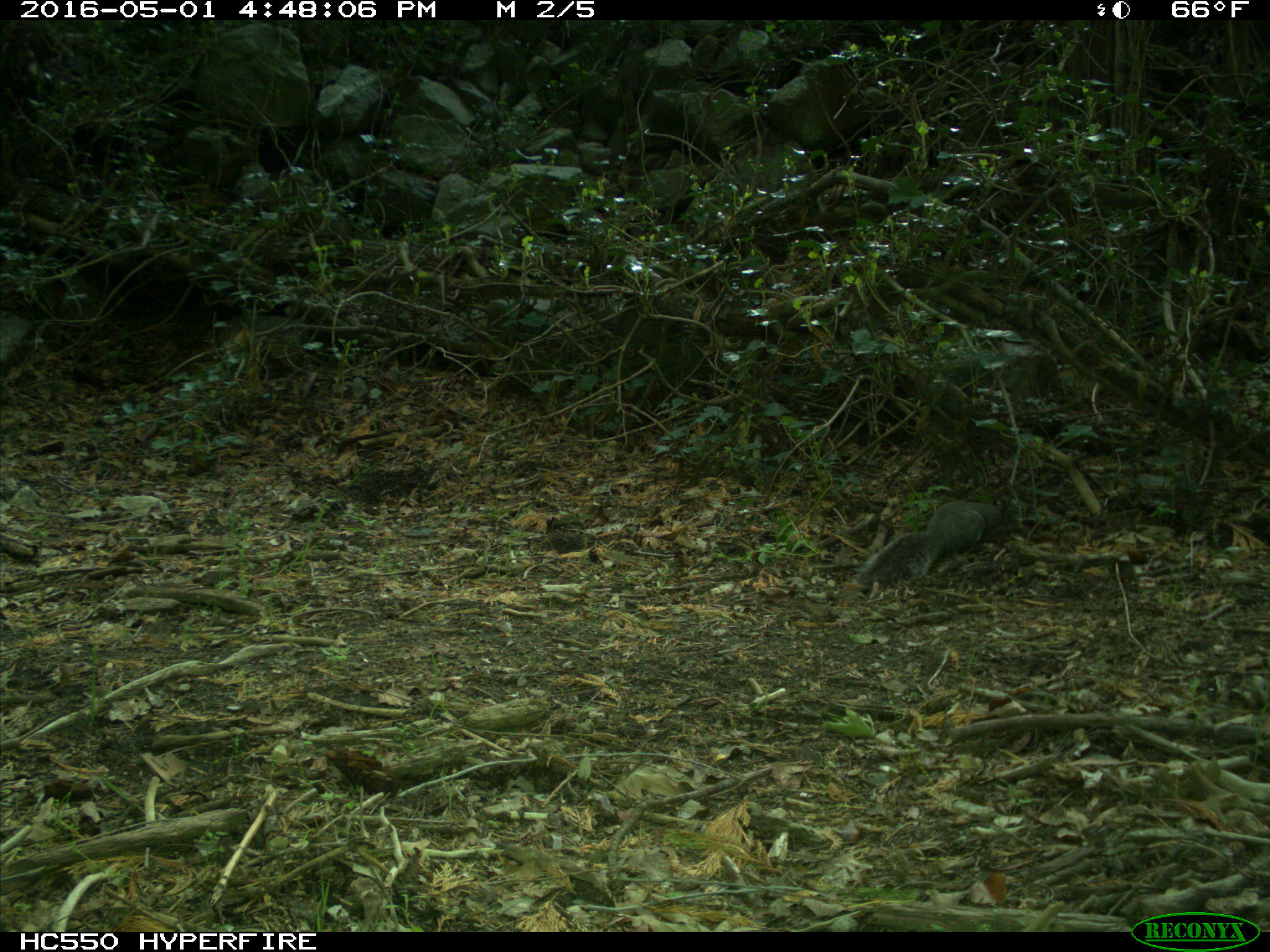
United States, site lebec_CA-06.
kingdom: Animalia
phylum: Chordata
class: Mammalia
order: Rodentia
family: Sciuridae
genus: Sciurus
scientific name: Sciurus carolinensis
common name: eastern gray squirrel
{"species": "Sciurus carolinensis (eastern gray squirrel)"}